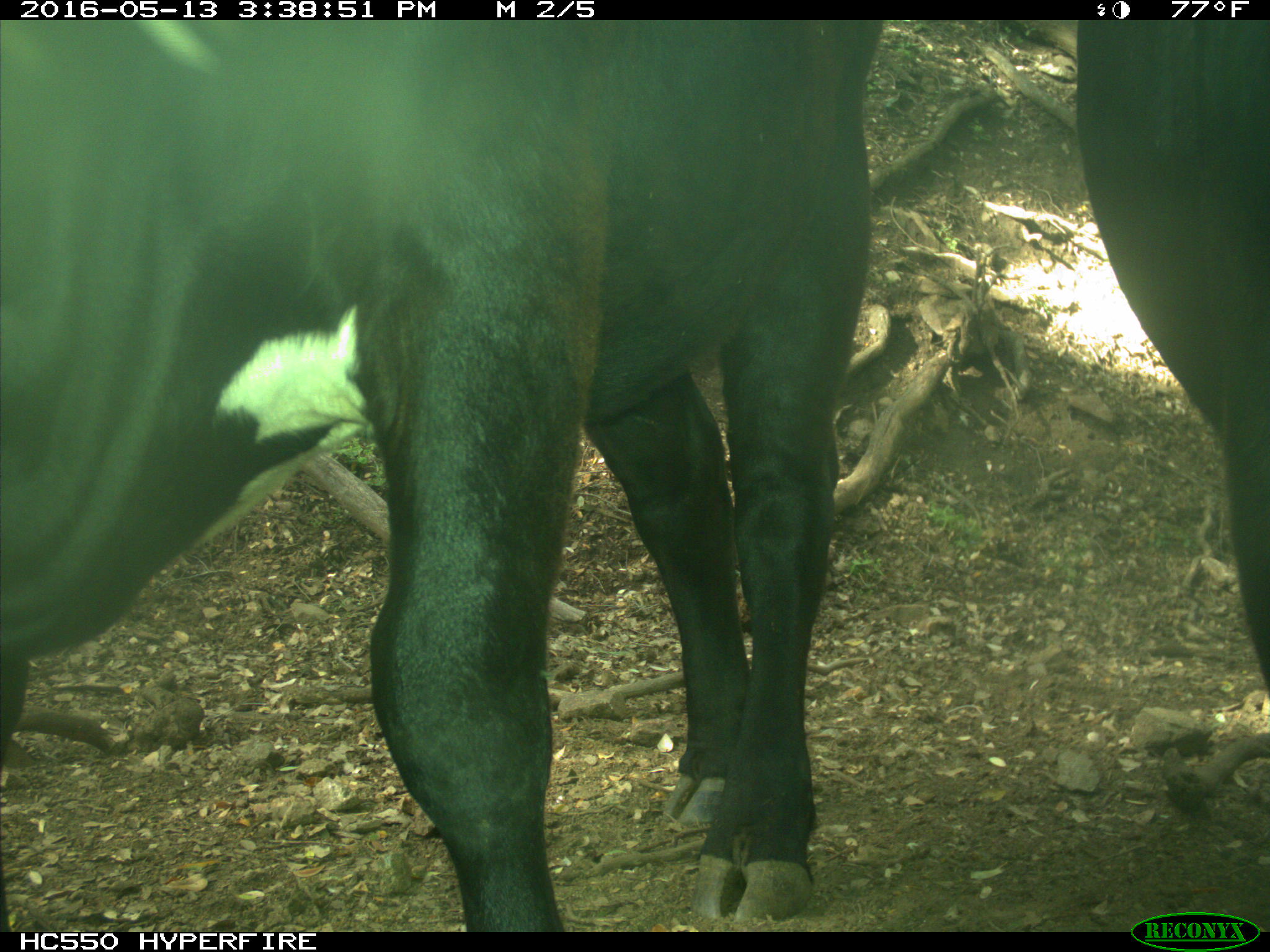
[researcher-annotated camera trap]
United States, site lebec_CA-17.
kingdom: Animalia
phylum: Chordata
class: Mammalia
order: Artiodactyla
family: Bovidae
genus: Bos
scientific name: Bos taurus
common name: domestic cow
Bos taurus (domestic cow).